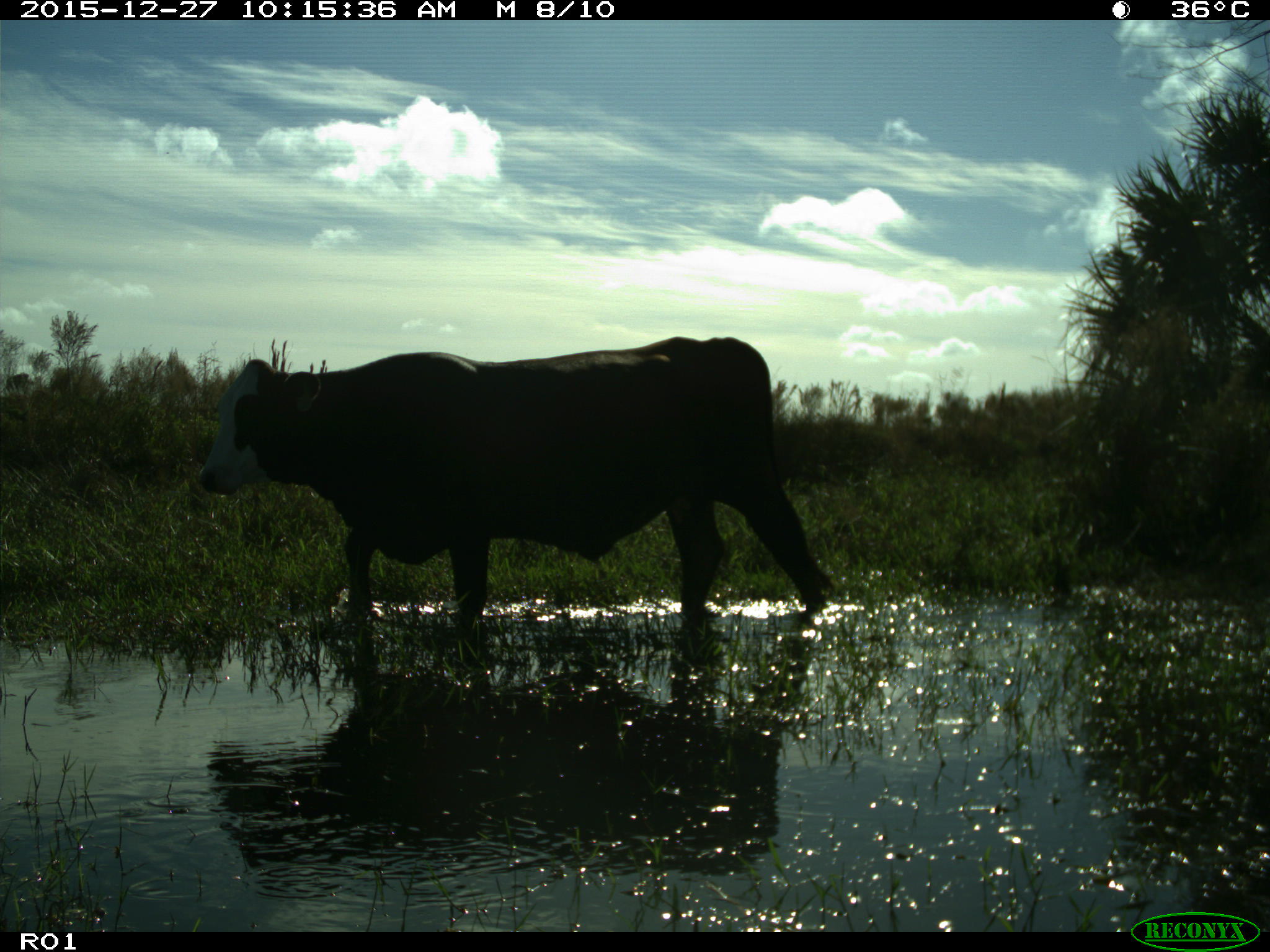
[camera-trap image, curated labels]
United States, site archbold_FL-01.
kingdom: Animalia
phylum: Chordata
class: Mammalia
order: Artiodactyla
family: Bovidae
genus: Bos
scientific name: Bos taurus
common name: domestic cow